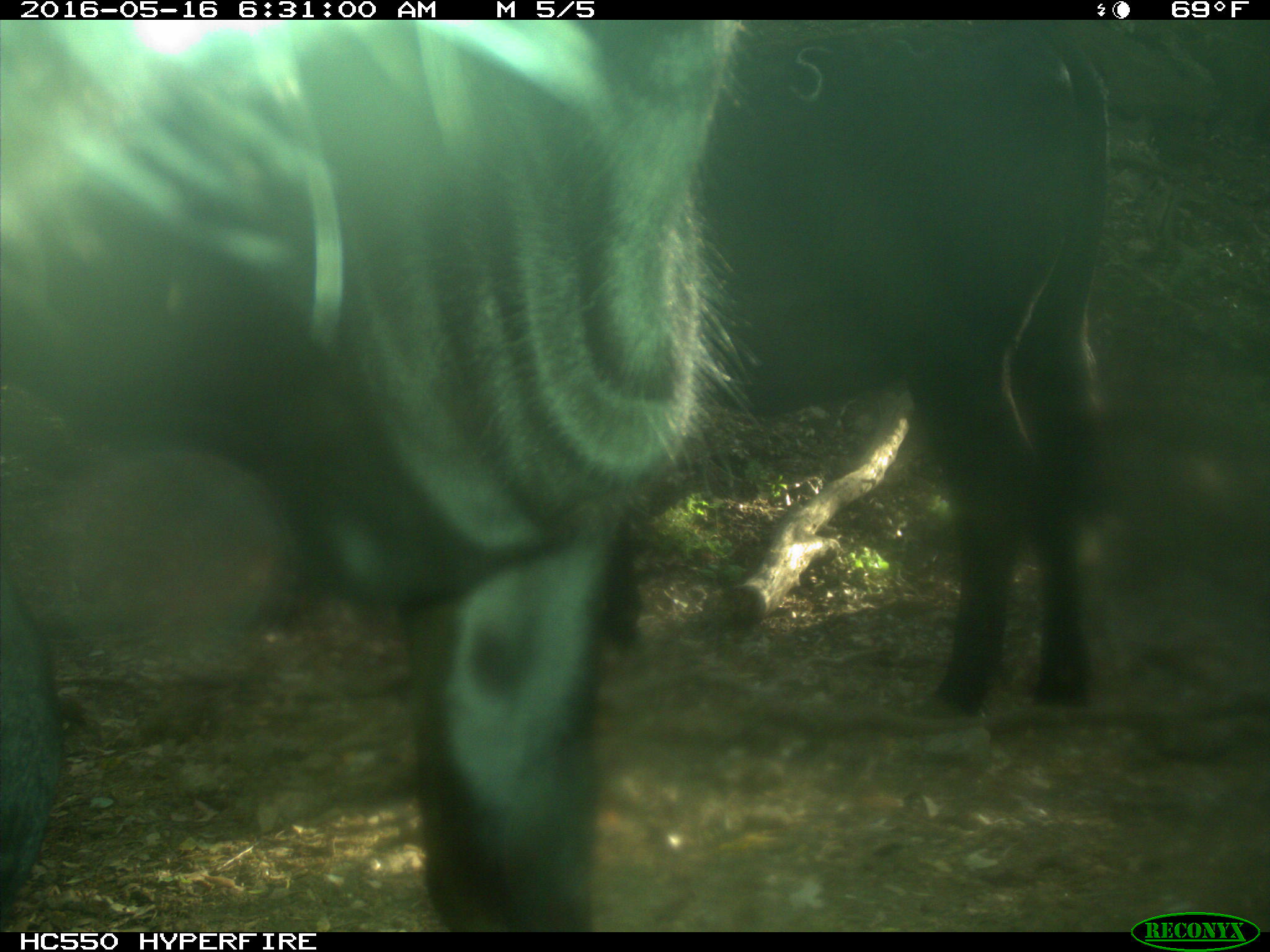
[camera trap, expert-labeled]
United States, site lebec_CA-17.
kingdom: Animalia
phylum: Chordata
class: Mammalia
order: Artiodactyla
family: Bovidae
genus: Bos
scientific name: Bos taurus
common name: domestic cow